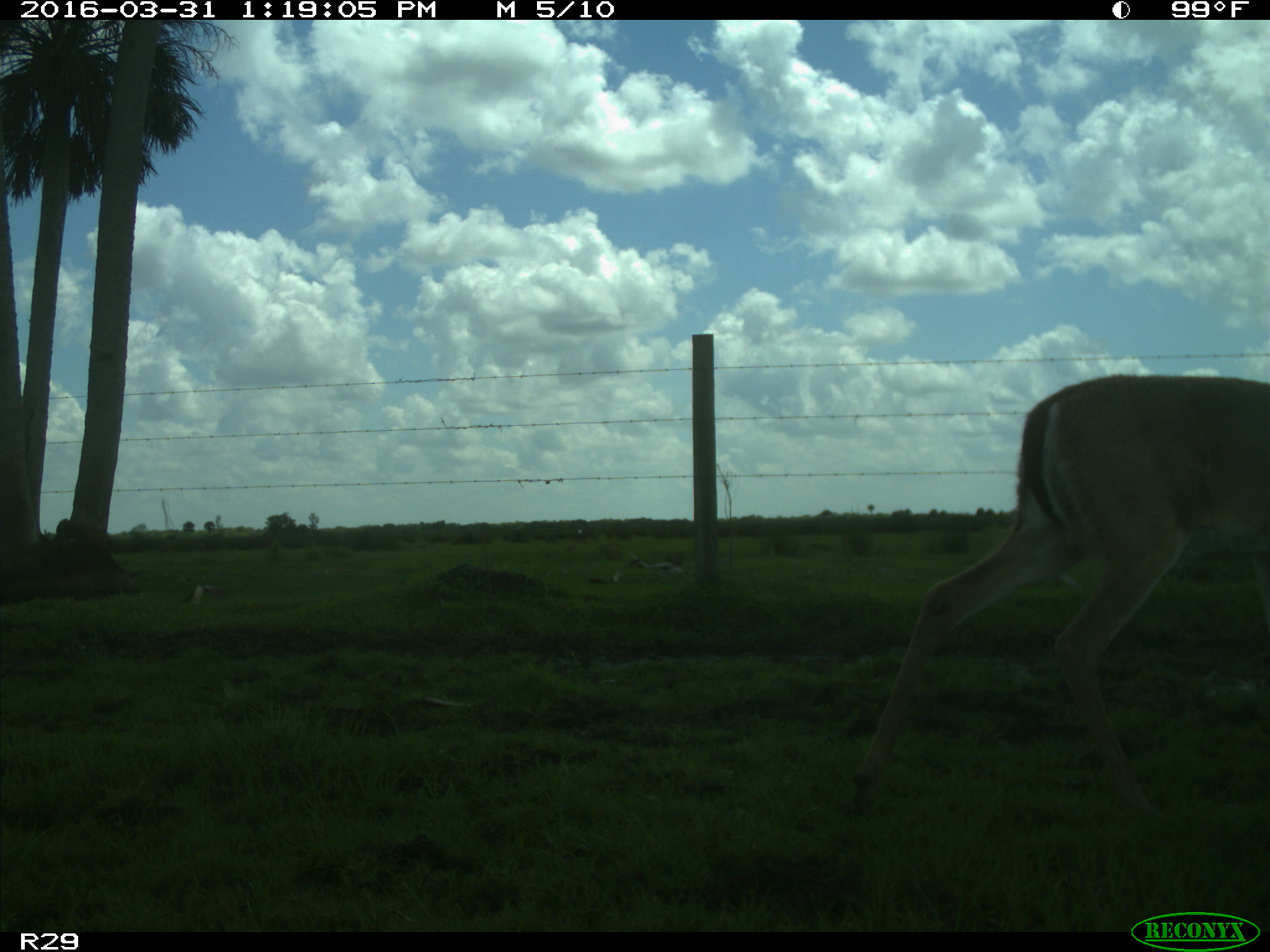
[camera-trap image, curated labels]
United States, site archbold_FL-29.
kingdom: Animalia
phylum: Chordata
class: Mammalia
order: Artiodactyla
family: Cervidae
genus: Odocoileus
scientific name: Odocoileus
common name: deer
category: unidentified deer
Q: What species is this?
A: Unidentified deer (deer) (Odocoileus).